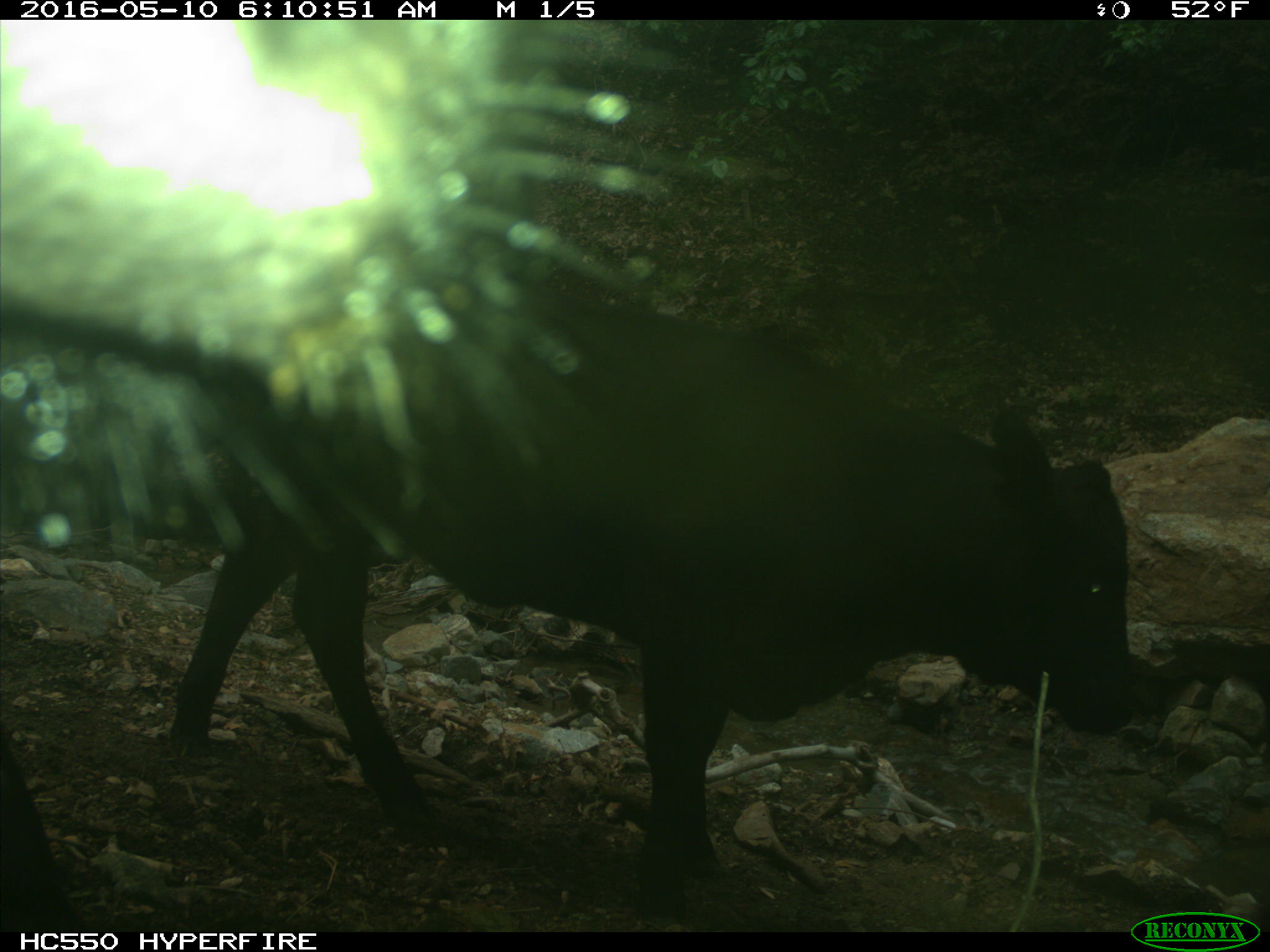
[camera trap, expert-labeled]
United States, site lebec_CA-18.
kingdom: Animalia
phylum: Chordata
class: Mammalia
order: Artiodactyla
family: Bovidae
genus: Bos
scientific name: Bos taurus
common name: domestic cow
Bos taurus (domestic cow).